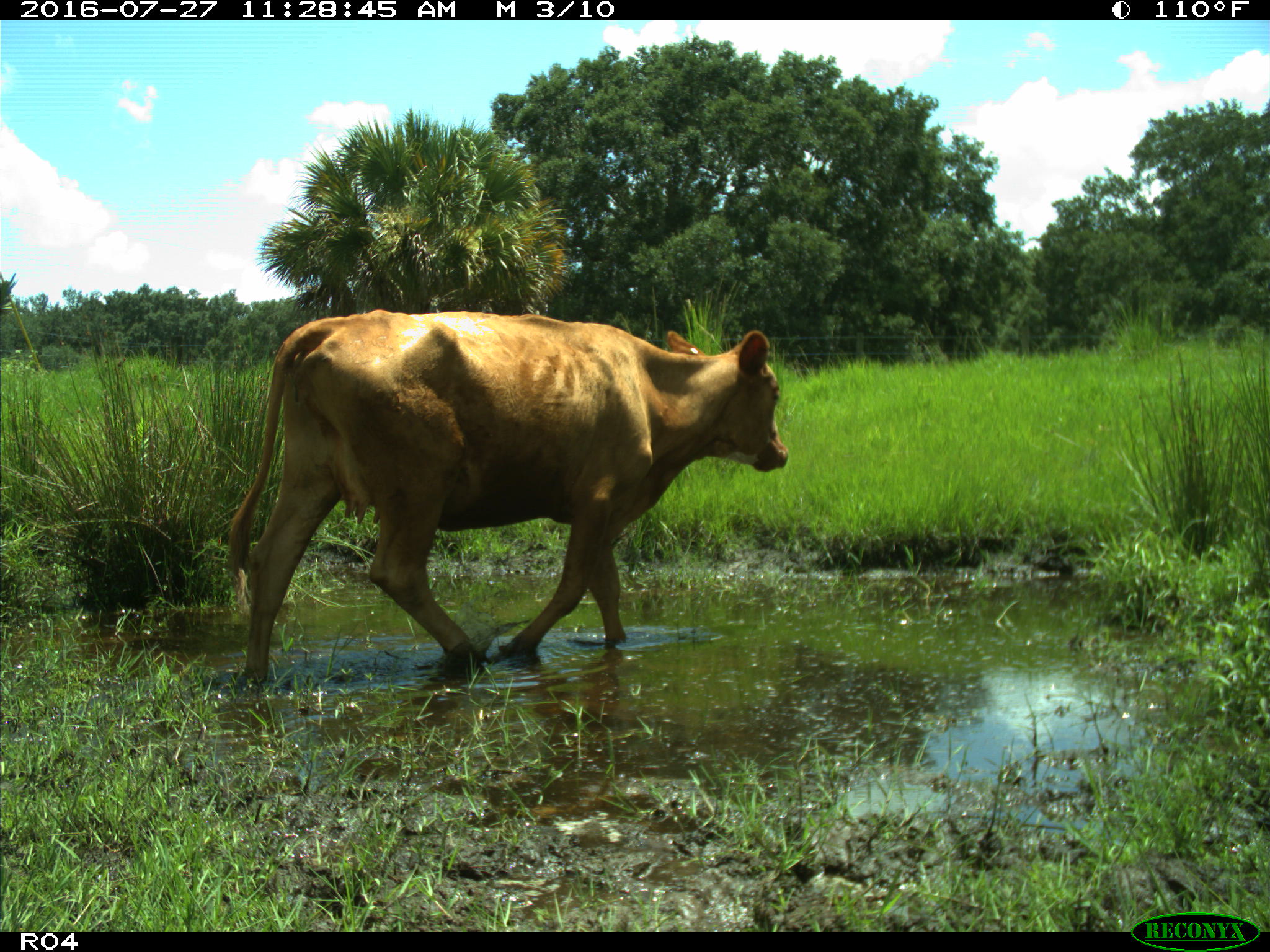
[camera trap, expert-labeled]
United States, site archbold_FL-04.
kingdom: Animalia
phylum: Chordata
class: Mammalia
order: Artiodactyla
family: Bovidae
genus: Bos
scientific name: Bos taurus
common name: domestic cow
Bos taurus (domestic cow).